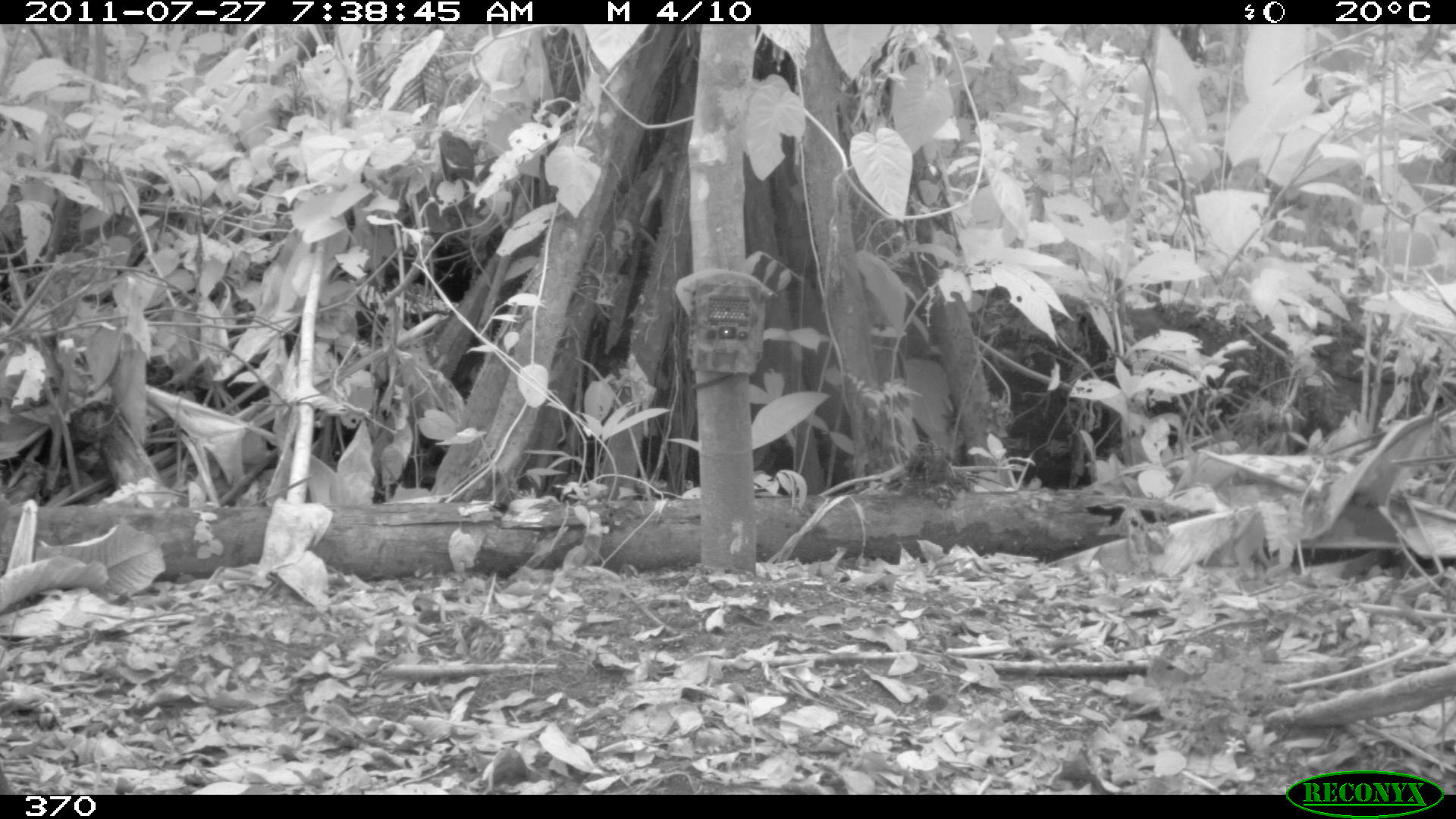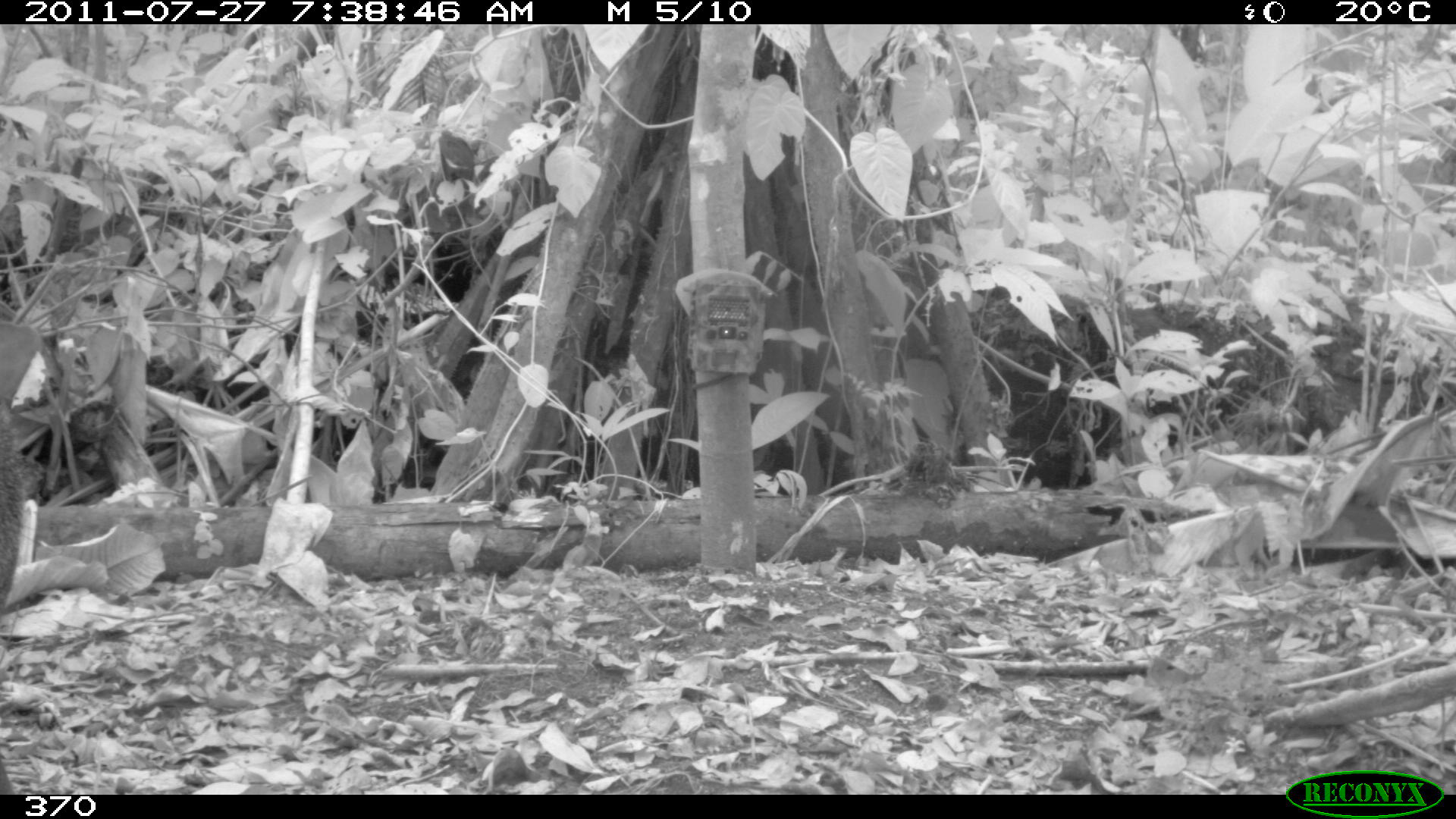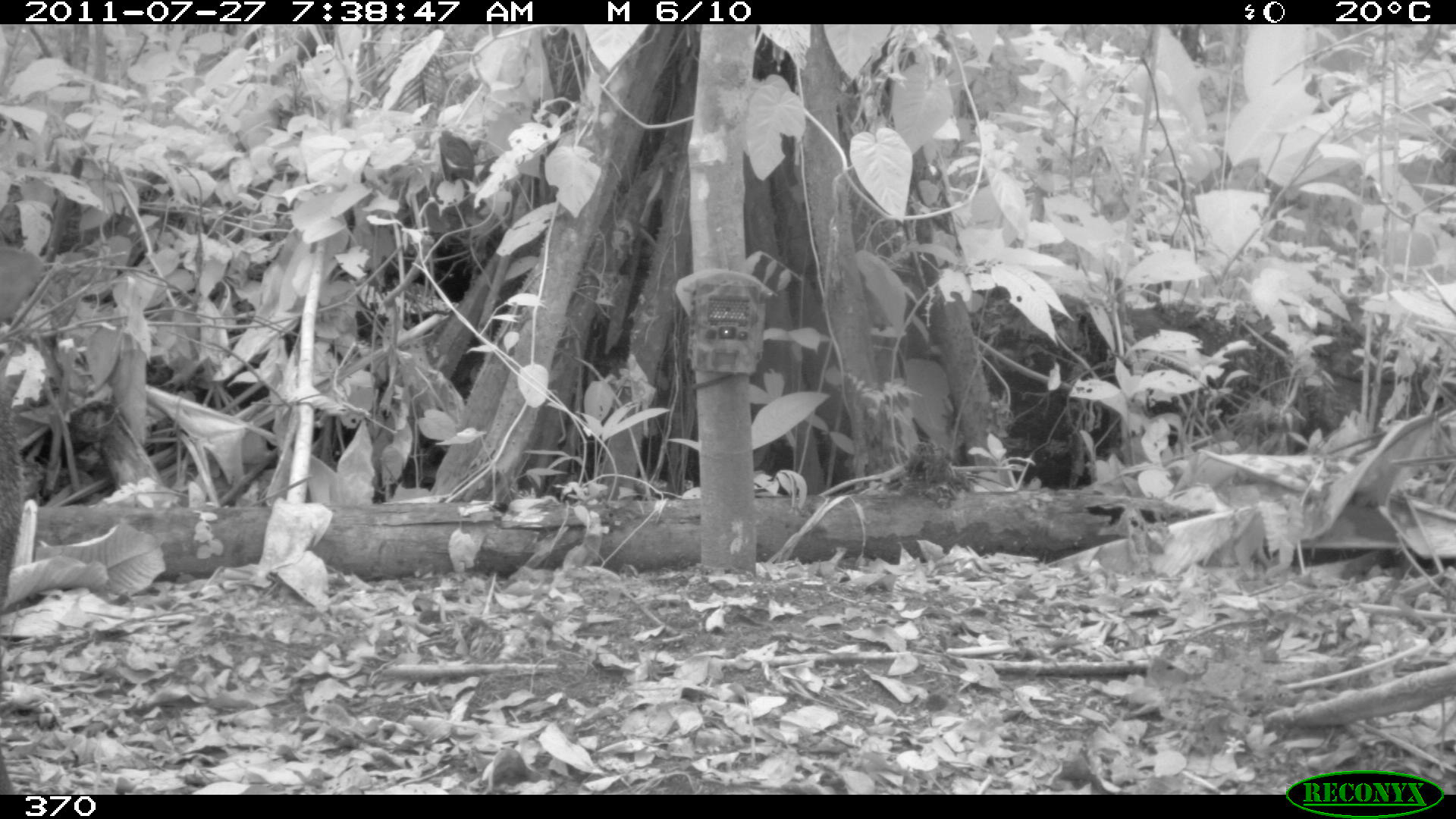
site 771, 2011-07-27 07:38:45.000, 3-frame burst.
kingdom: Animalia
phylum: Chordata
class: Mammalia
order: Artiodactyla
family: Tayassuidae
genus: Pecari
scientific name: Pecari tajacu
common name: collared peccary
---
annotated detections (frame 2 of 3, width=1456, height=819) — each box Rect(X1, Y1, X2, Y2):
pecari tajacu: Rect(2, 396, 23, 624)